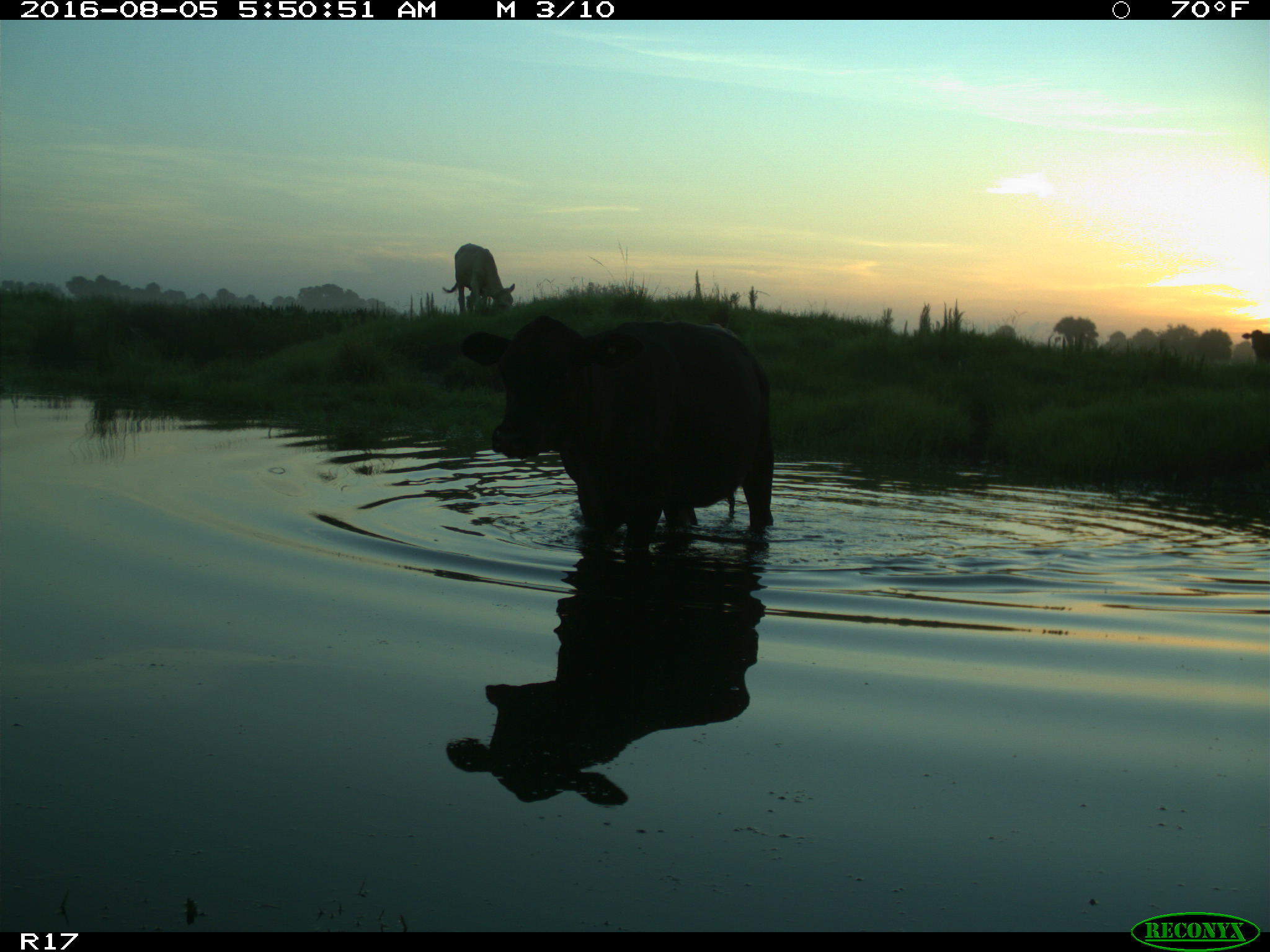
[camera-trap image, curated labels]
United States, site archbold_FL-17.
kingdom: Animalia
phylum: Chordata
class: Mammalia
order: Artiodactyla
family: Bovidae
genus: Bos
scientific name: Bos taurus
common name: domestic cow